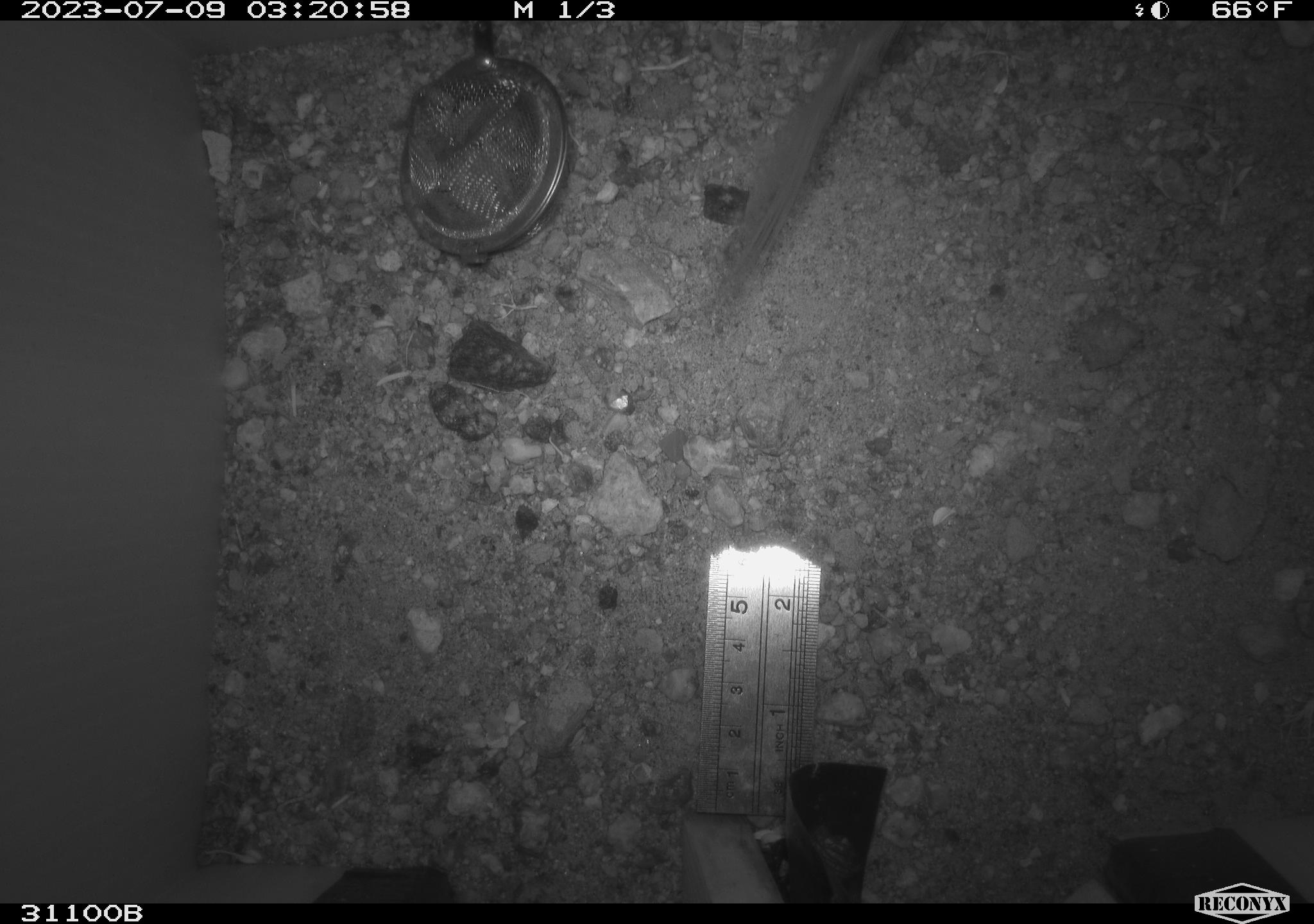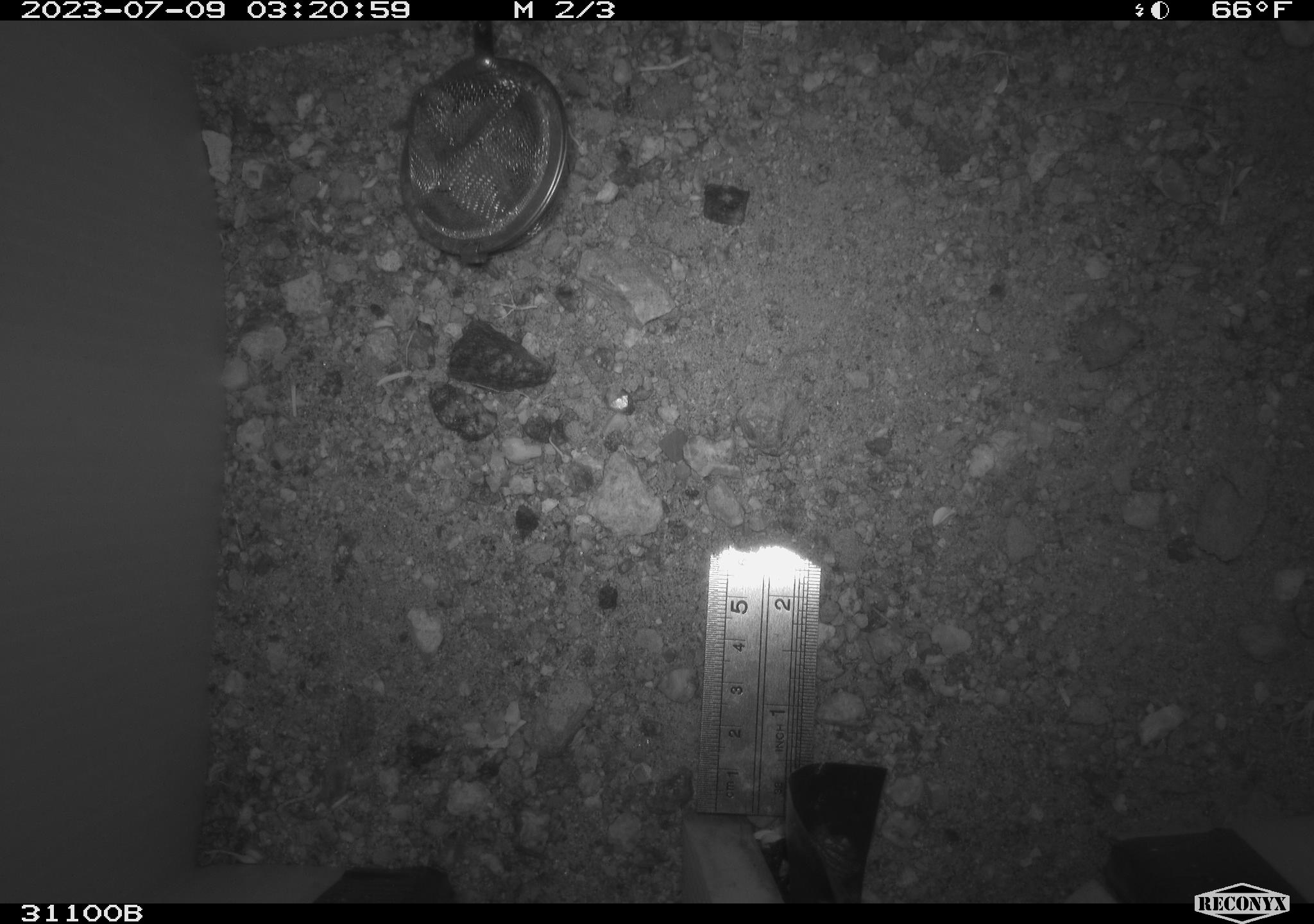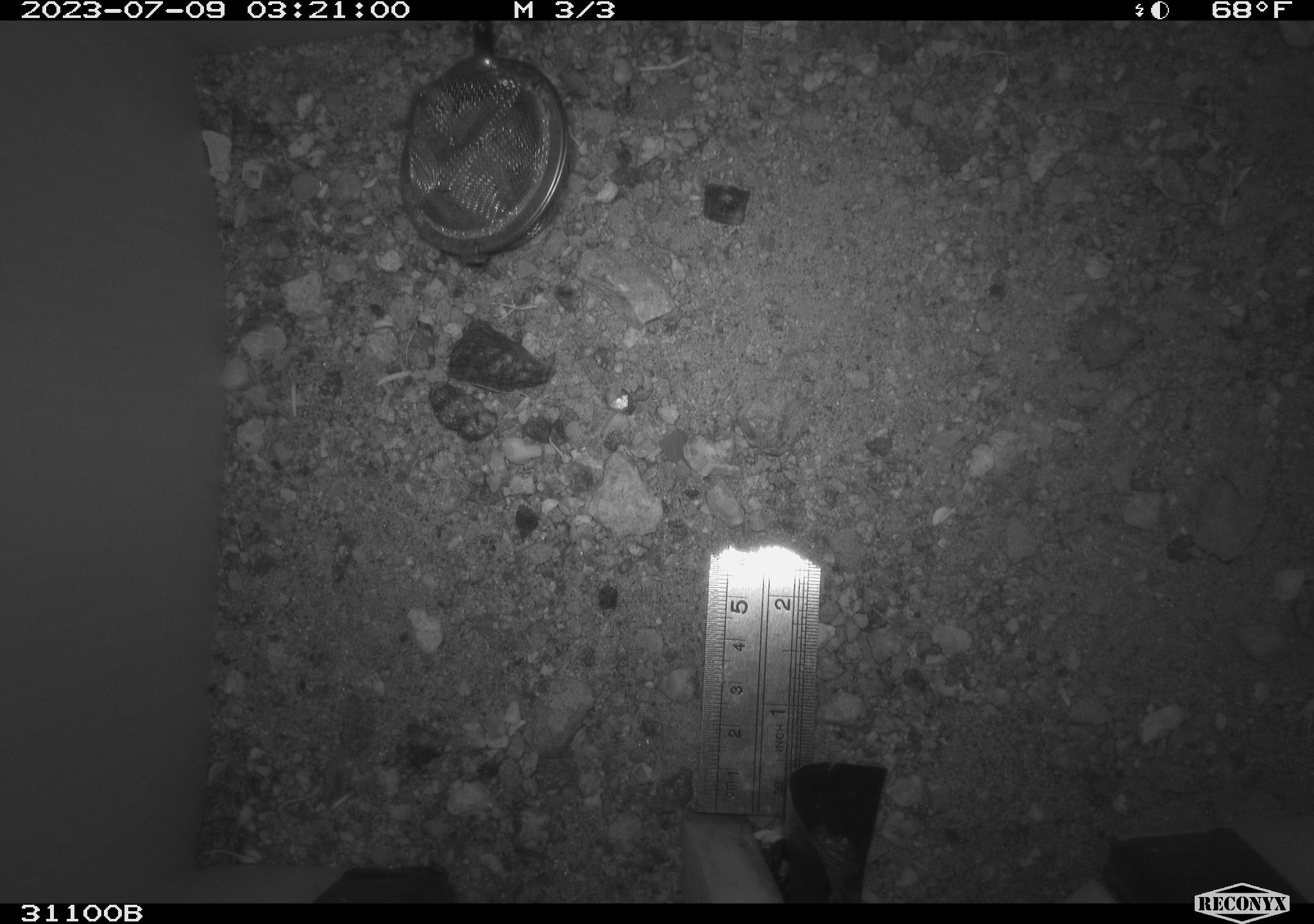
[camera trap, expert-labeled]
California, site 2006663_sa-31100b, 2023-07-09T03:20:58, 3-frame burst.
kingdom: Animalia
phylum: Chordata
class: Mammalia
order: Rodentia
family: Heteromyidae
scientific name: Heteromyidae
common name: kangaroo rats and pocket mice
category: heteromyidae family